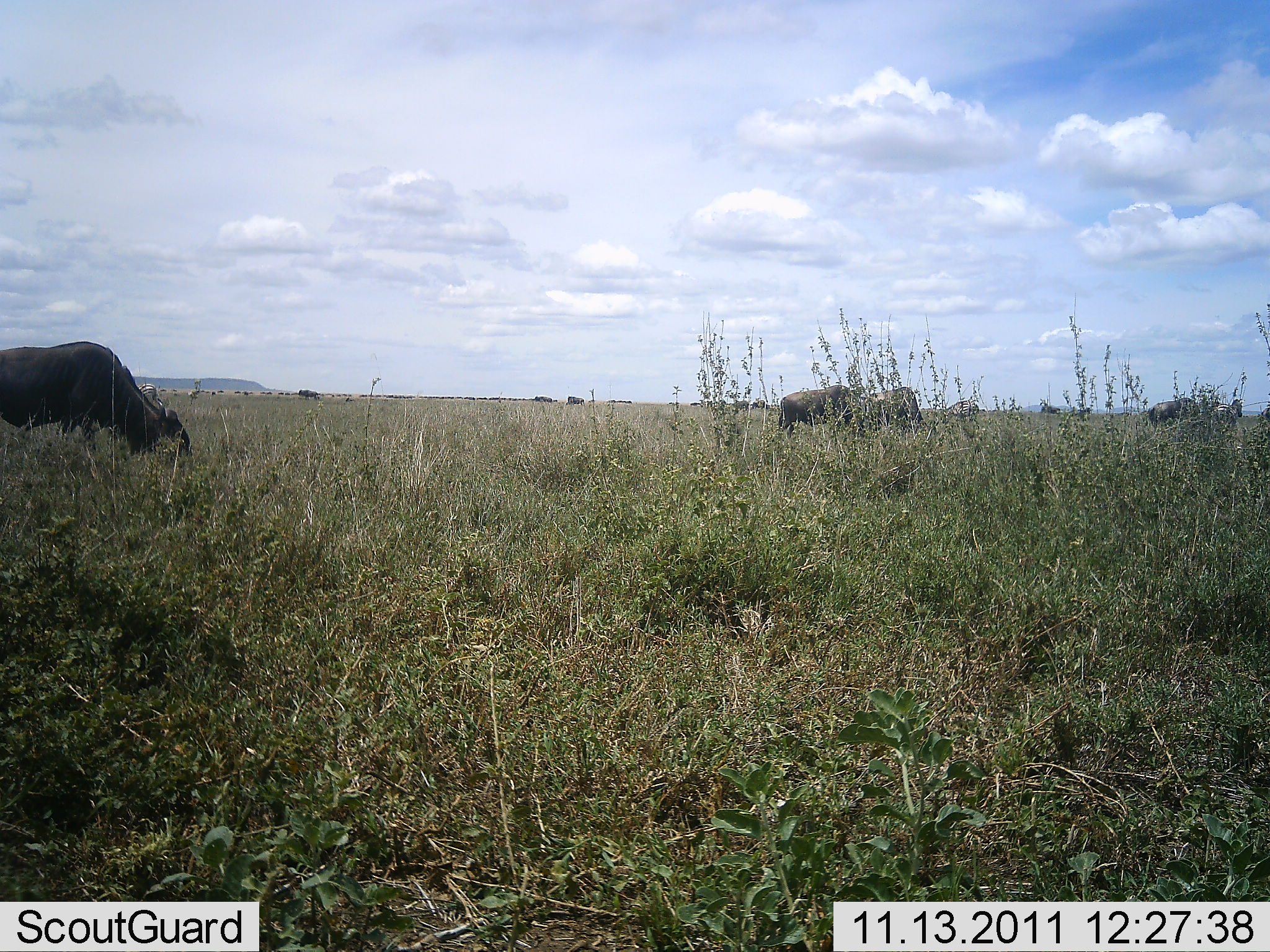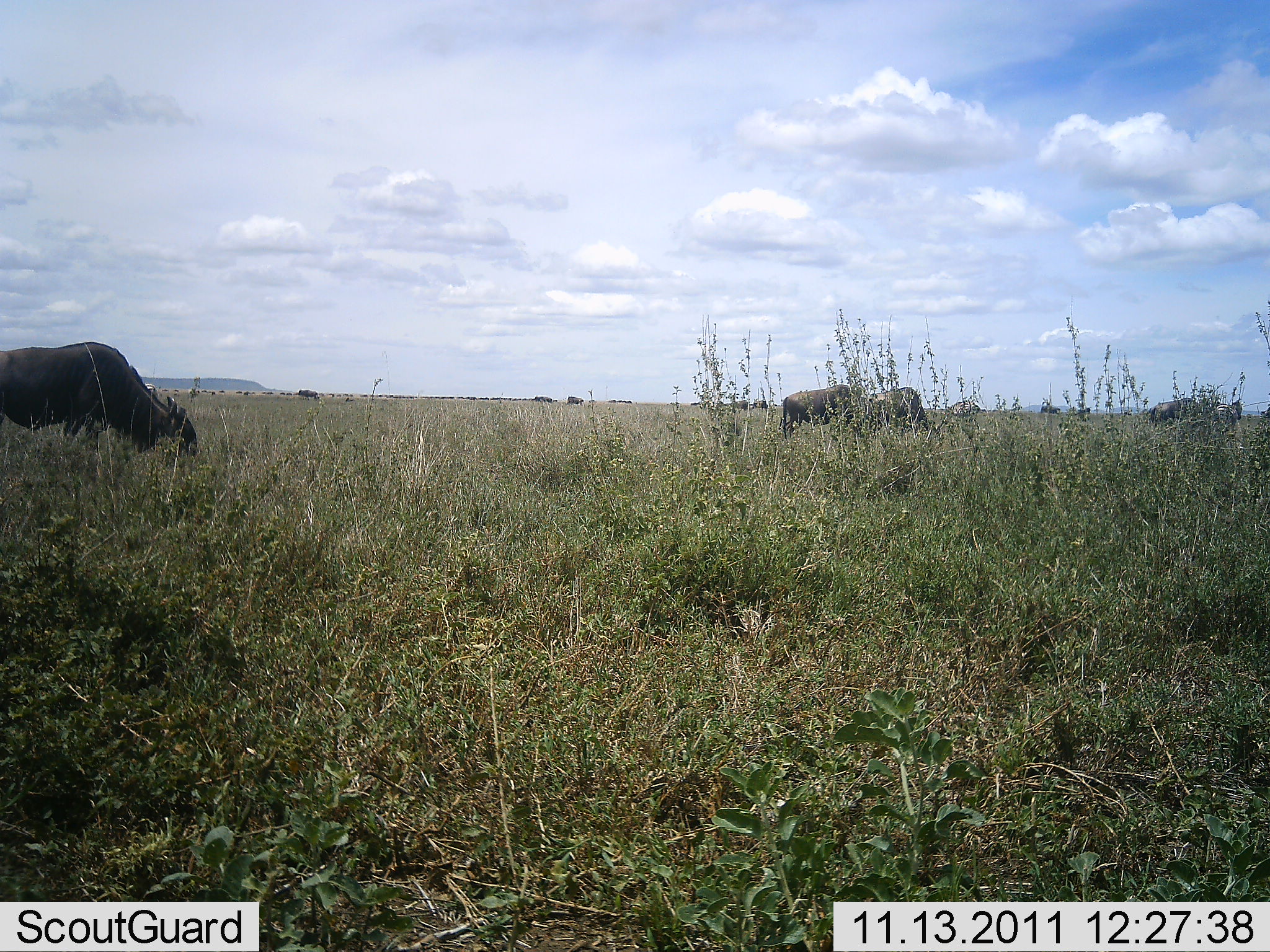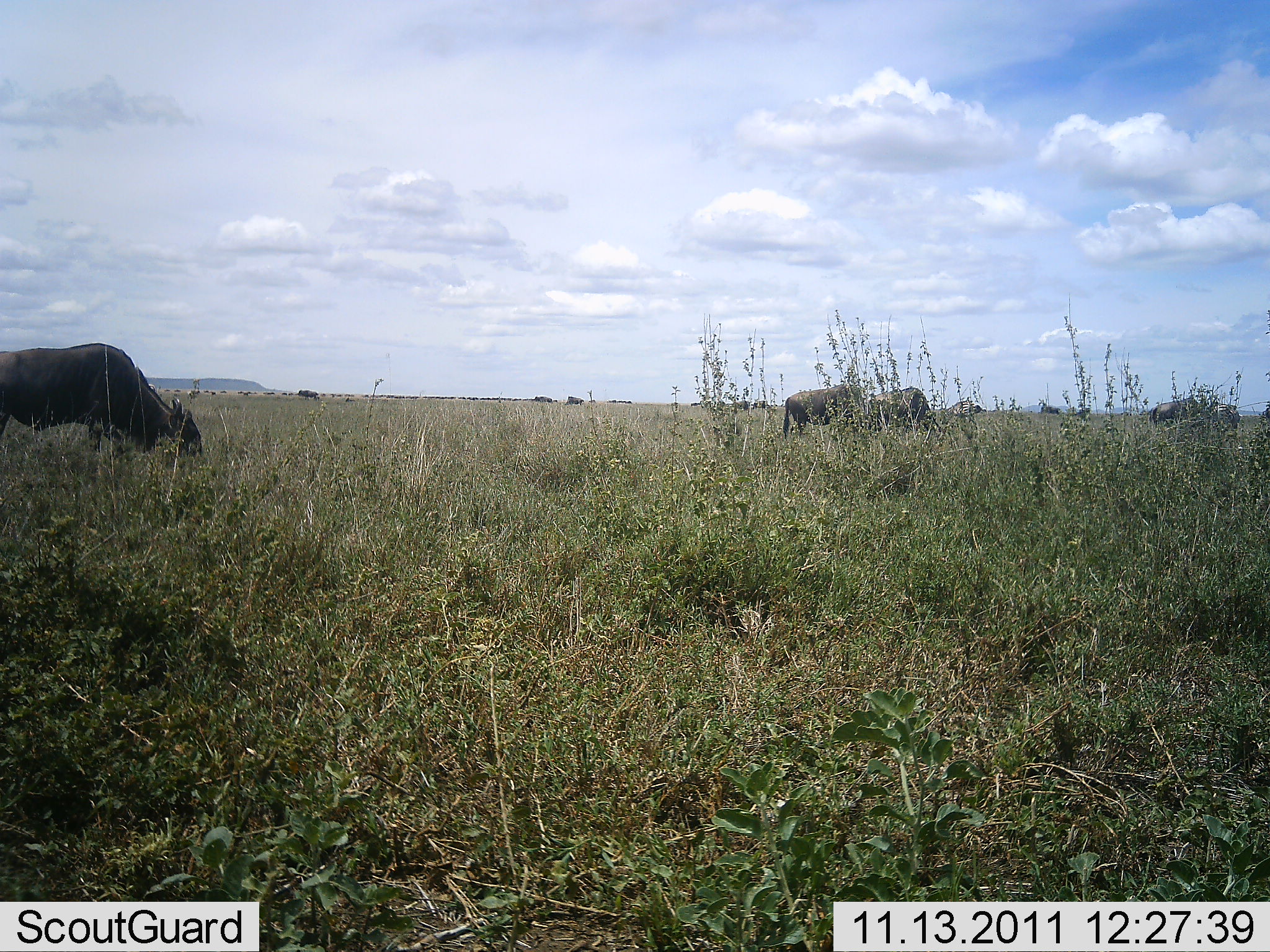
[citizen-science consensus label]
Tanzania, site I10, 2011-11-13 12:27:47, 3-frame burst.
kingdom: Animalia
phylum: Chordata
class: Mammalia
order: Artiodactyla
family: Bovidae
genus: Connochaetes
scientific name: Connochaetes taurinus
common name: blue wildebeest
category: wildebeest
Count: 5.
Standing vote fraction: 27%.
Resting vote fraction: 0%.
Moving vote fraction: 9%.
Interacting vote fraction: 0%.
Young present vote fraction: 0%.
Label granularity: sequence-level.